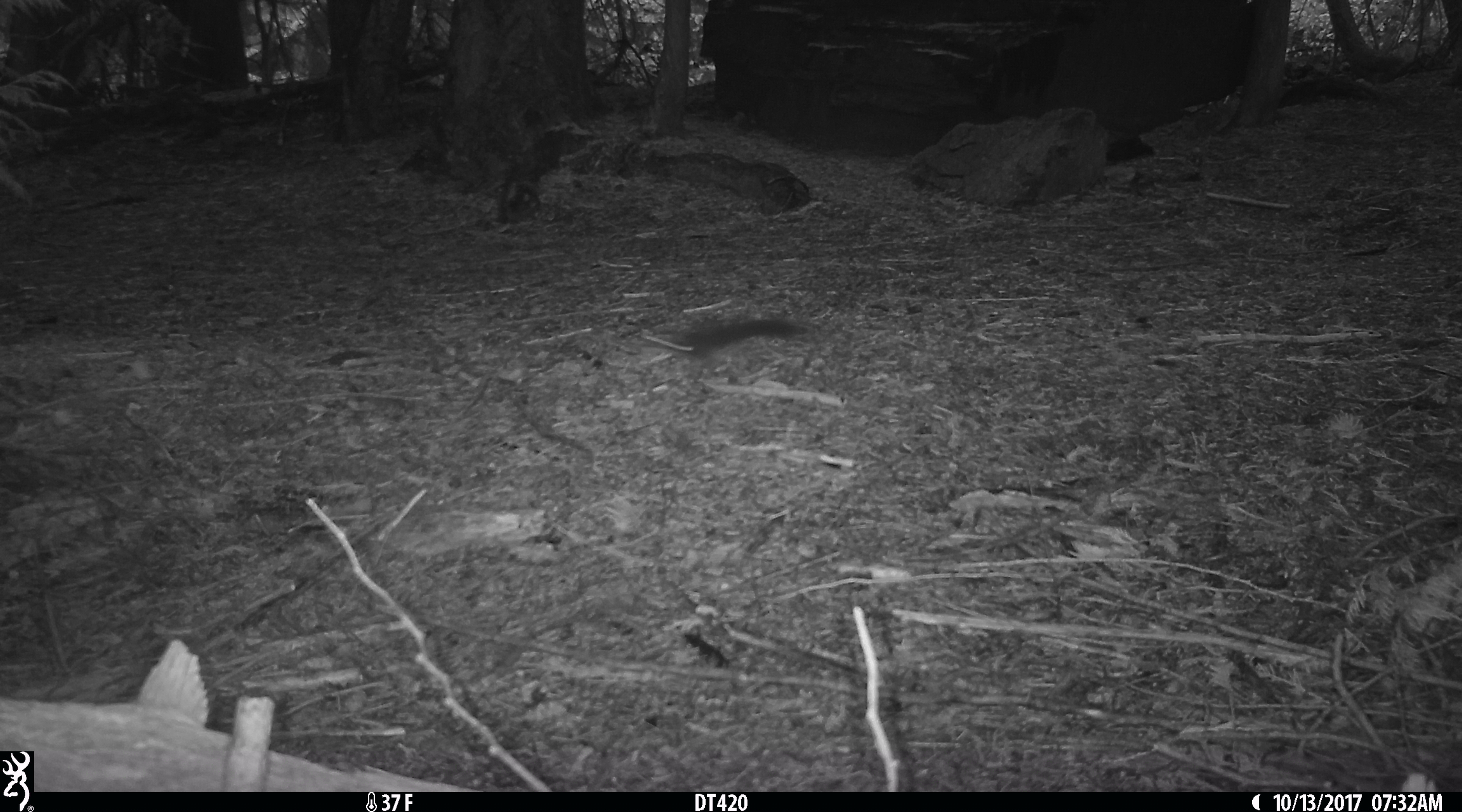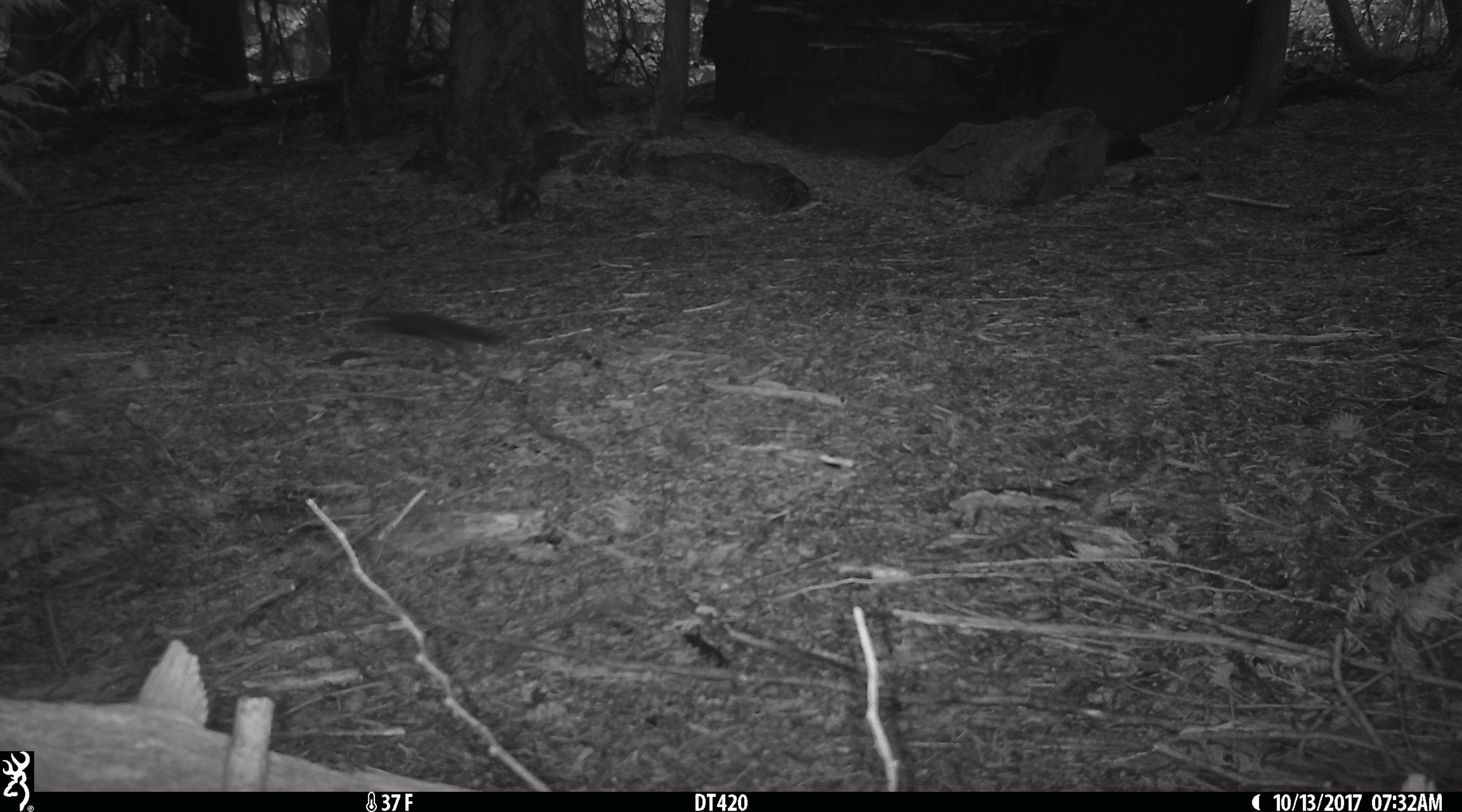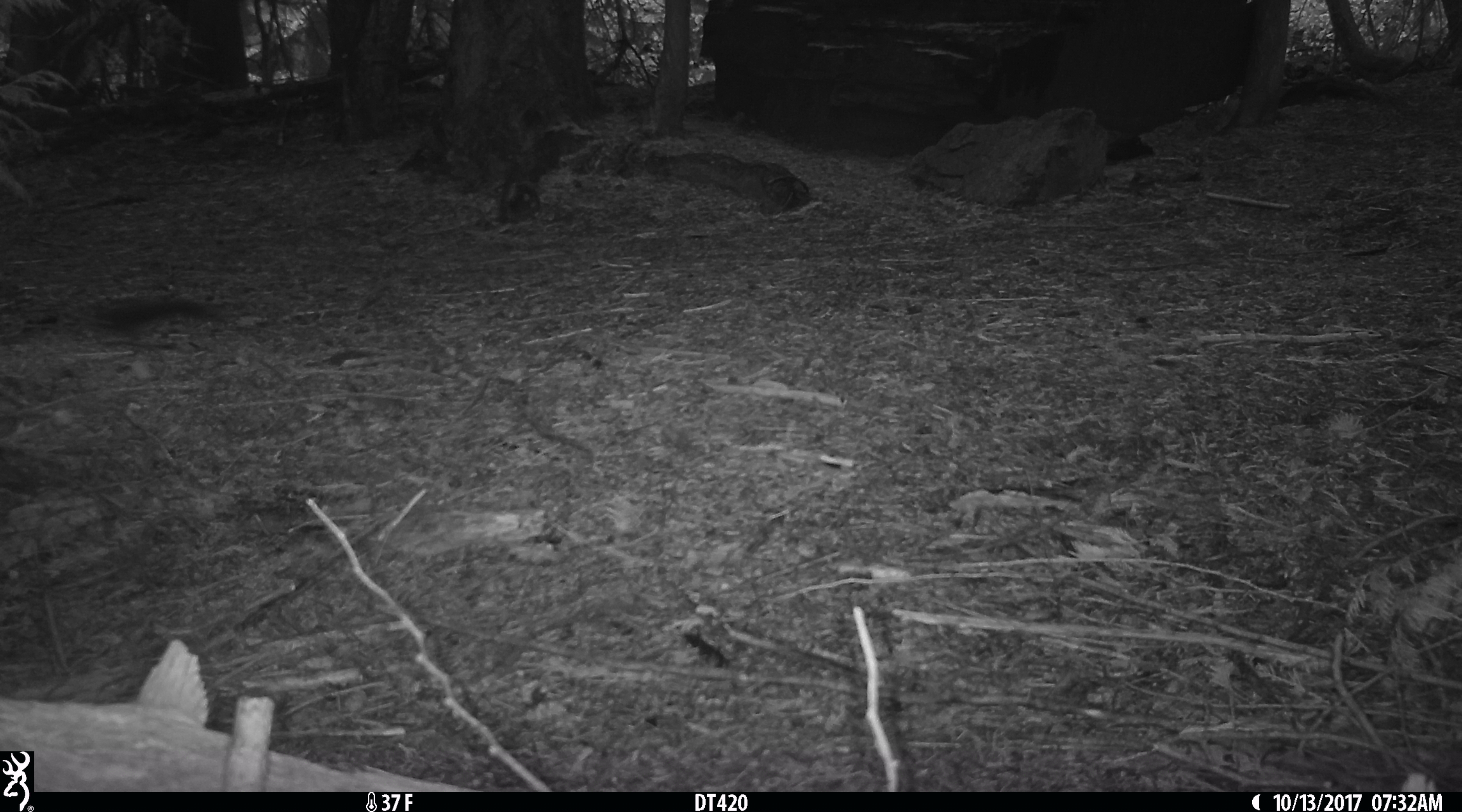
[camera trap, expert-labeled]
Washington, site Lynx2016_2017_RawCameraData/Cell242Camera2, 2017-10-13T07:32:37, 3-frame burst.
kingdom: Animalia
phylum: Chordata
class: Mammalia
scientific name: Mammalia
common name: small mammal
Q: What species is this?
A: Small mammal (Mammalia).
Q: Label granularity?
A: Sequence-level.